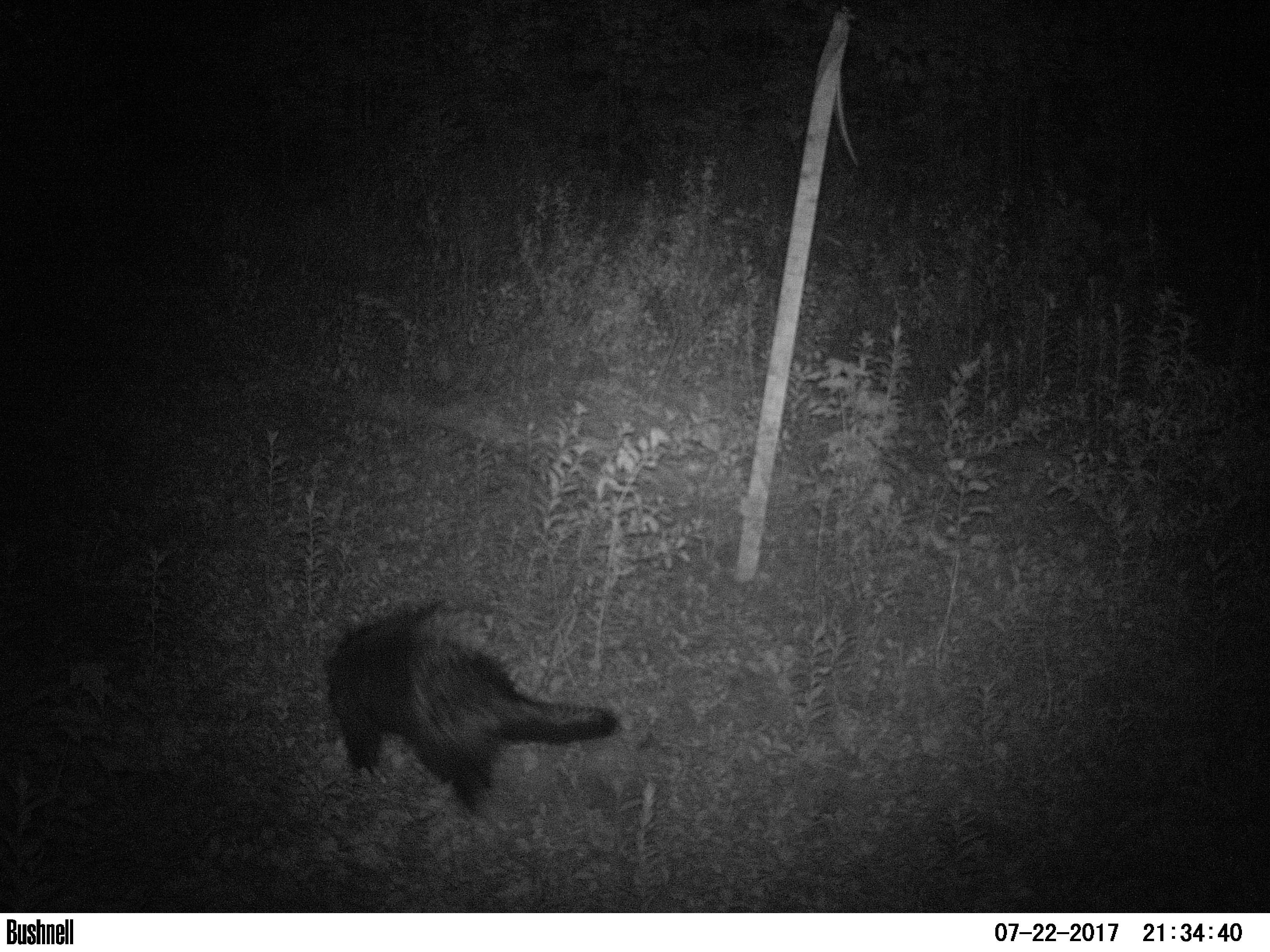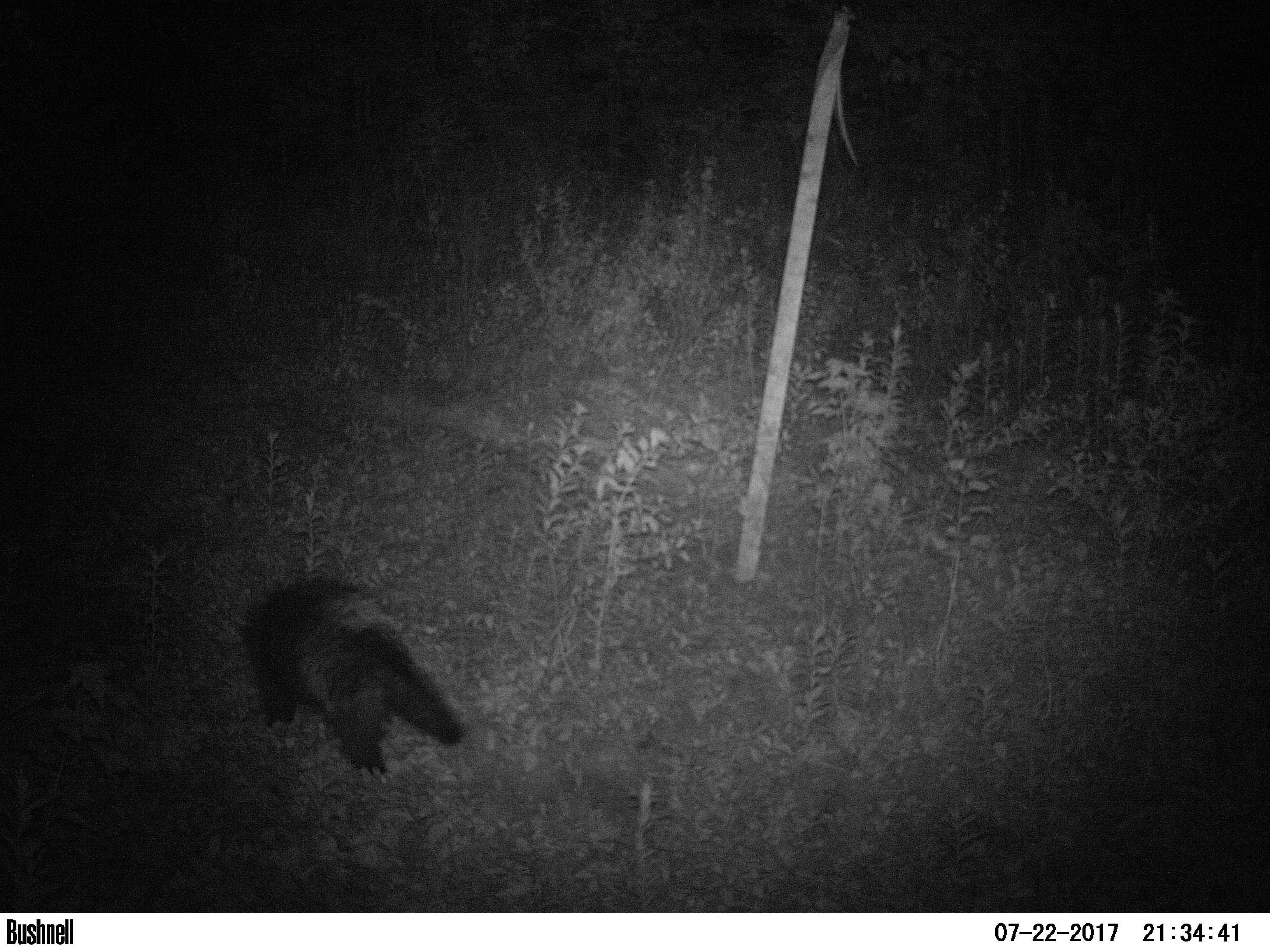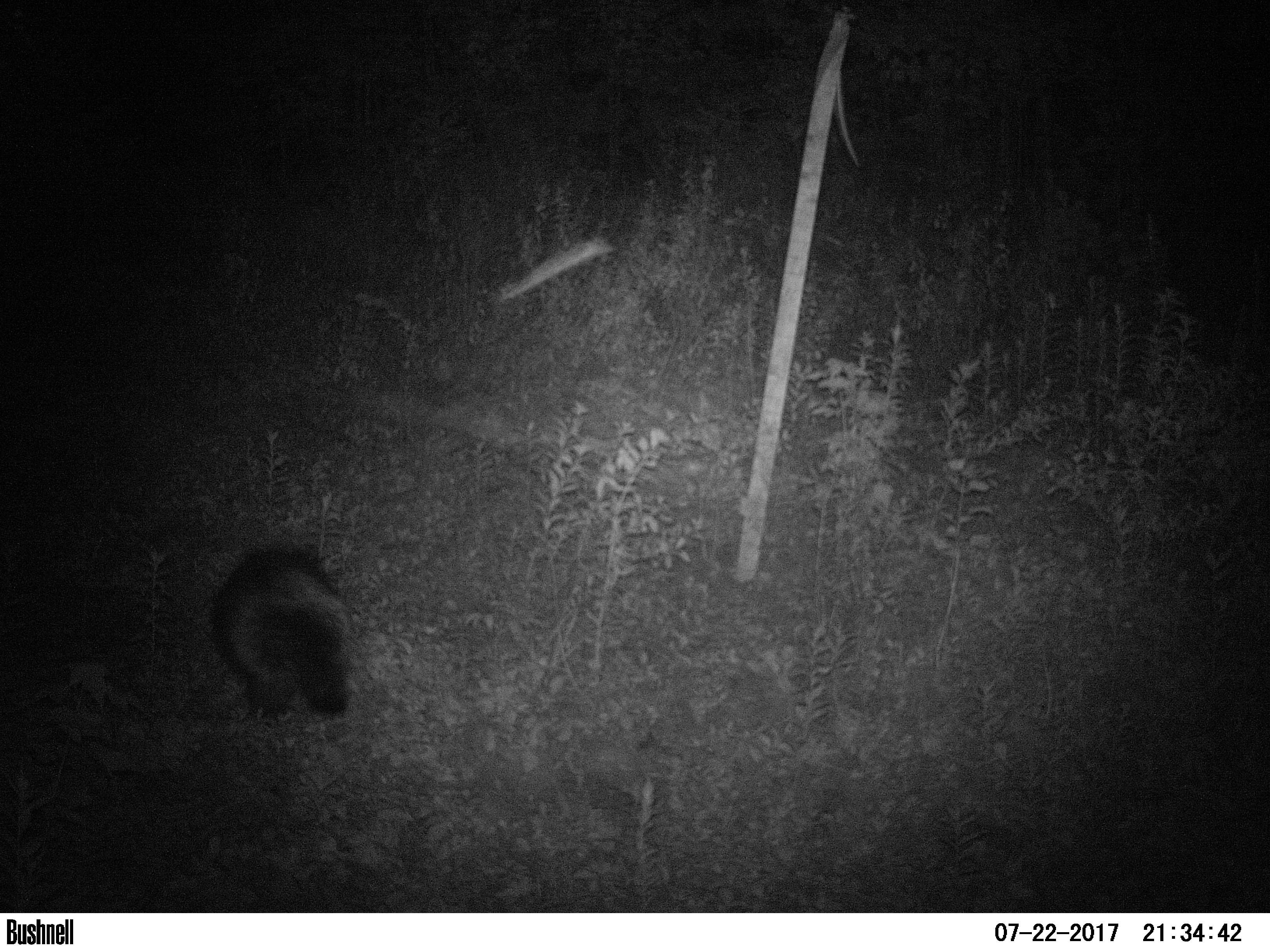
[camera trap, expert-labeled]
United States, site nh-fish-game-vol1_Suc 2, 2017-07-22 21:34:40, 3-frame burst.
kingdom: Animalia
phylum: Chordata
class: Mammalia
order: Rodentia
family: Erethizontidae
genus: Erethizon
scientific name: Erethizon dorsatum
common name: porcupine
Porcupine (Erethizon dorsatum).